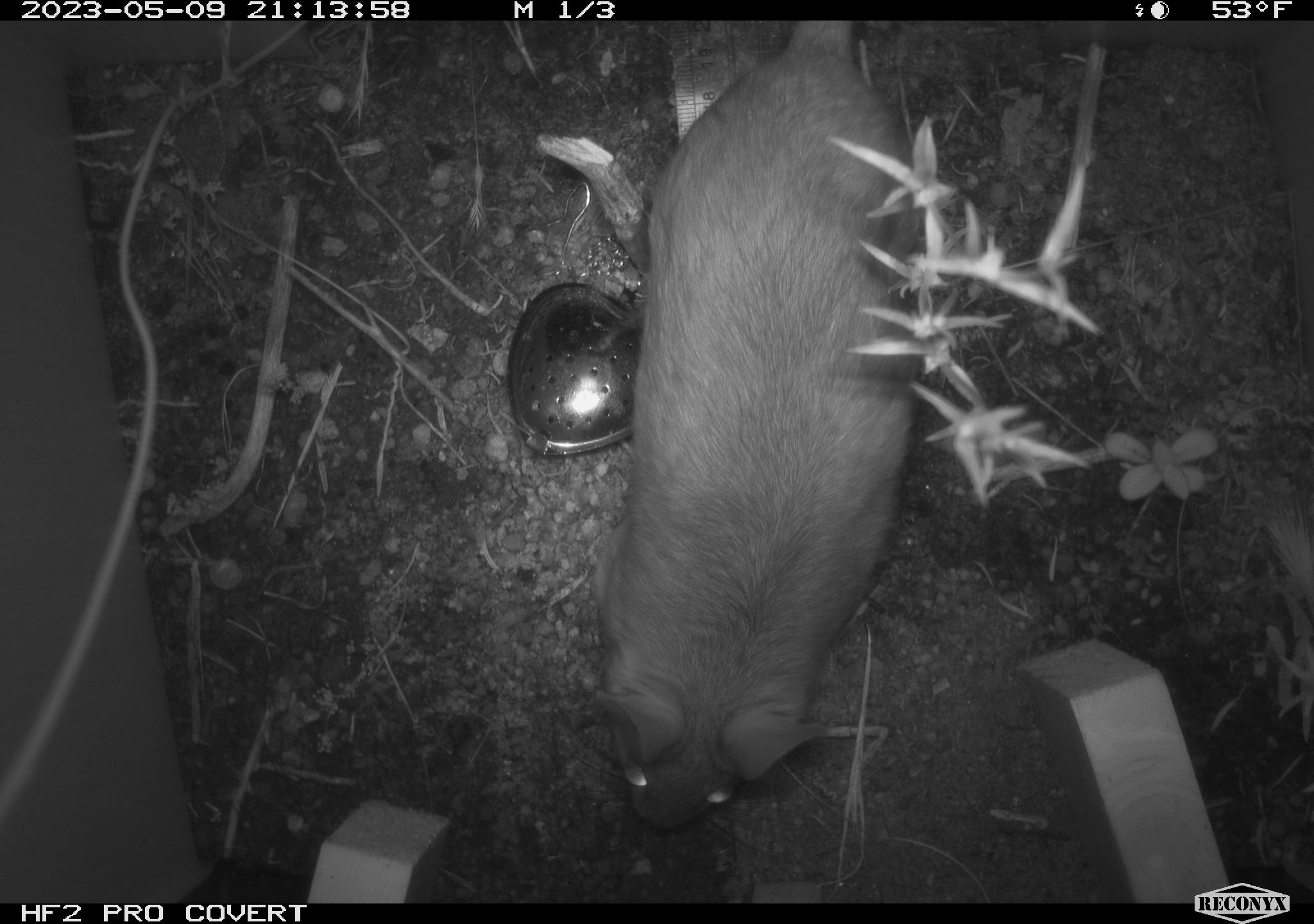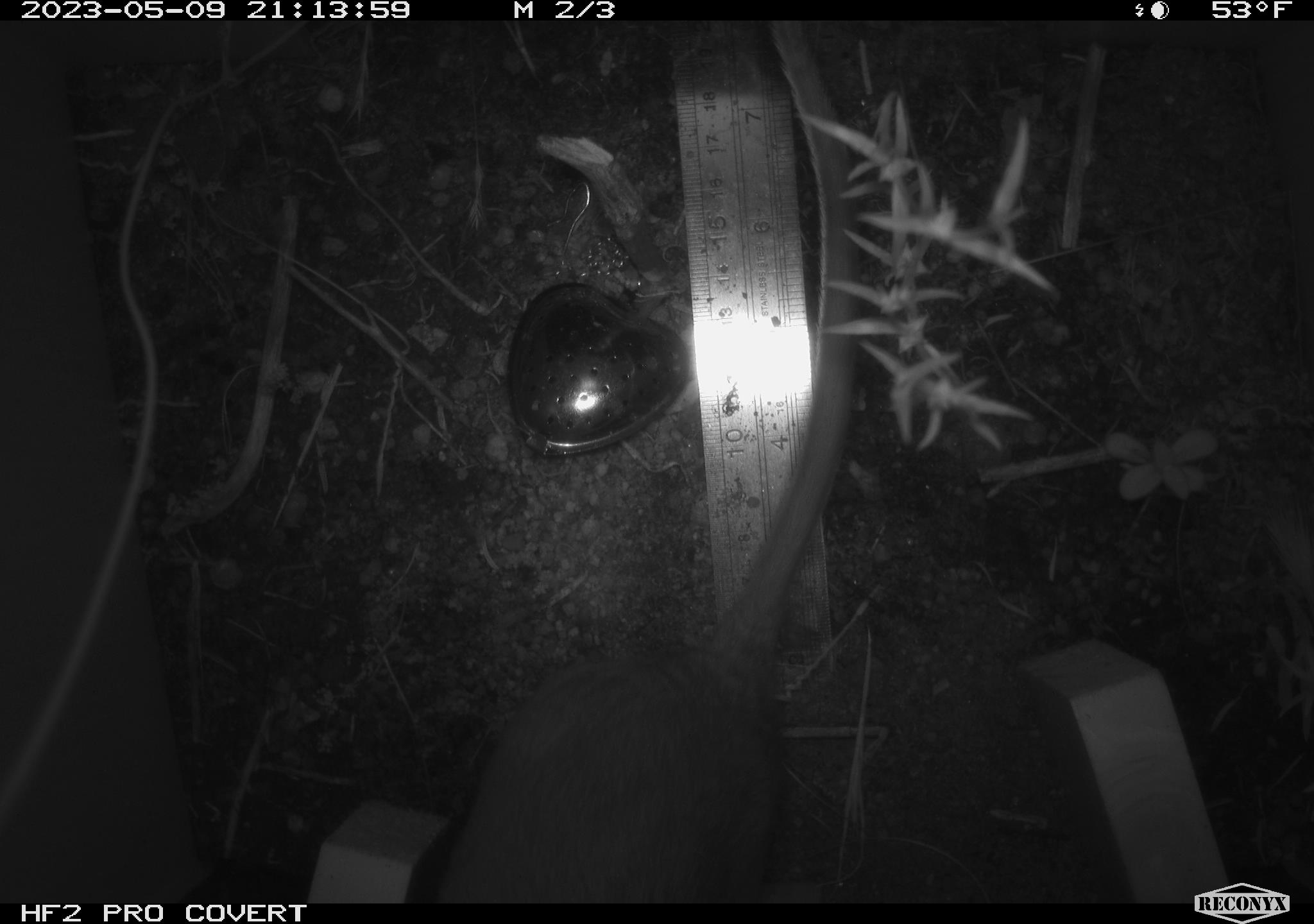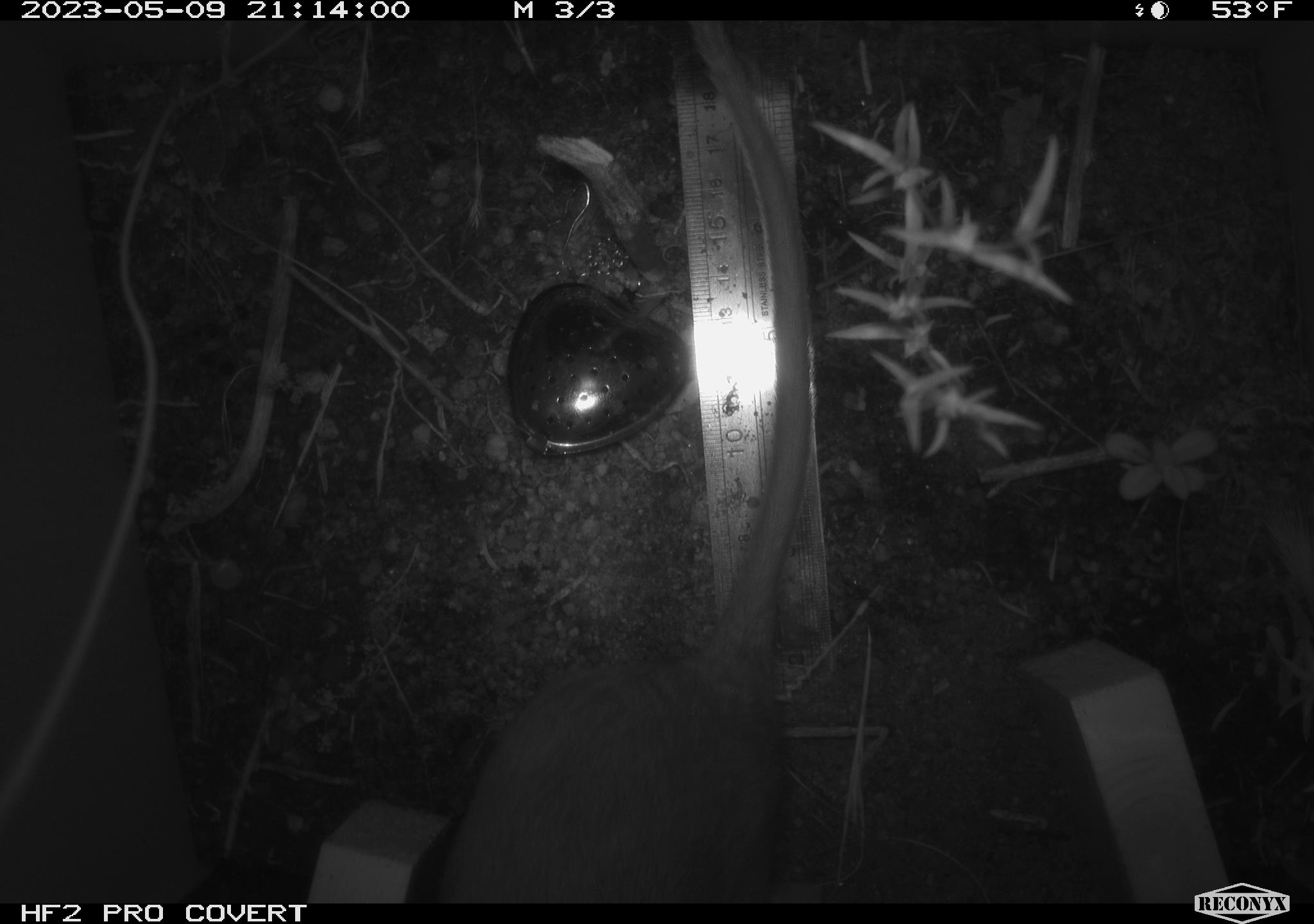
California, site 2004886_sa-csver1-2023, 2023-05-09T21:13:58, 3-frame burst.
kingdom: Animalia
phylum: Chordata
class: Mammalia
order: Rodentia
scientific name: Rodentia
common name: mouse species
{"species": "mouse species (Rodentia)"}